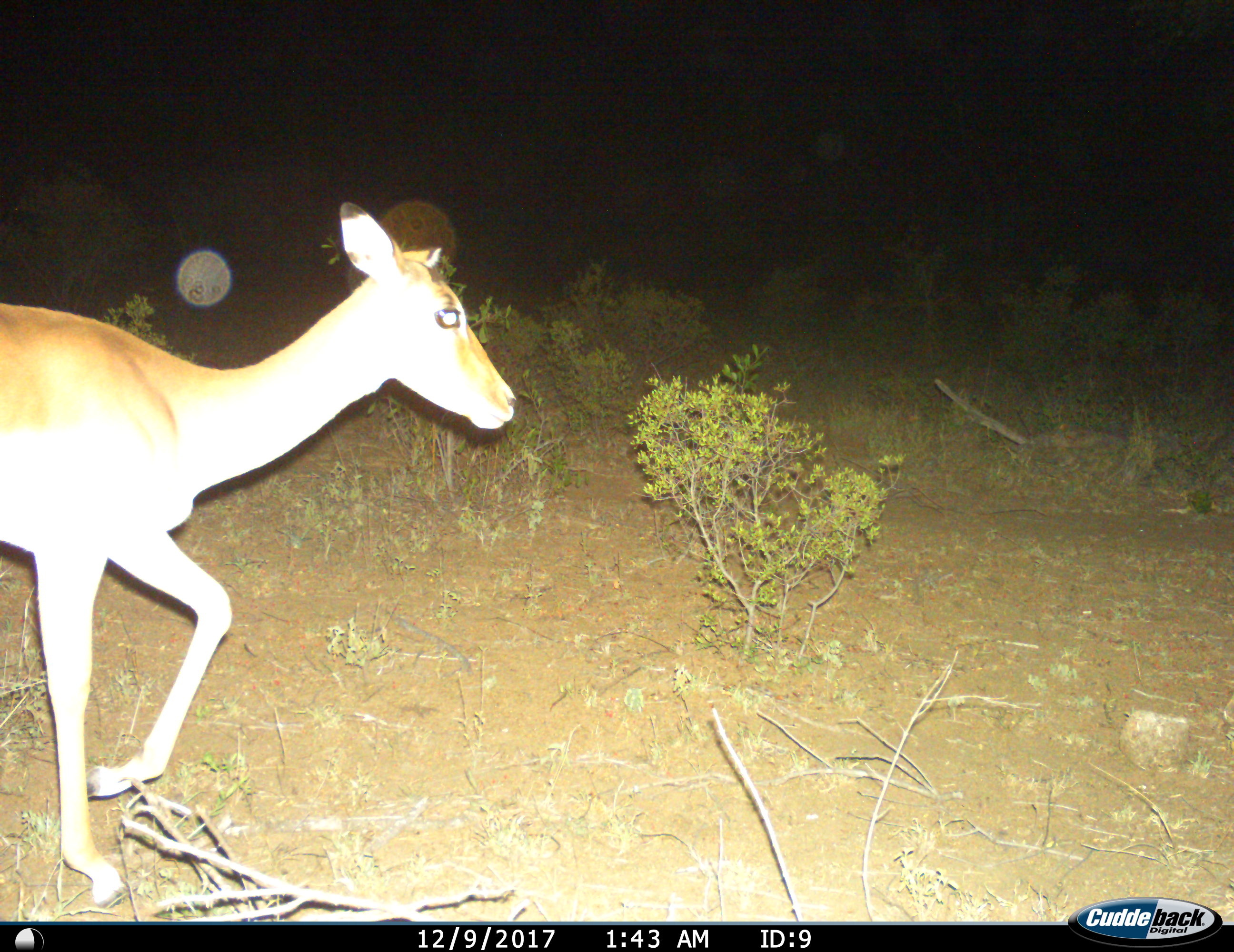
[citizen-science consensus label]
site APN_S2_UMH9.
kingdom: Animalia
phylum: Chordata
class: Mammalia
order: Artiodactyla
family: Bovidae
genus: Aepyceros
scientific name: Aepyceros melampus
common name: impala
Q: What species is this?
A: Impala (Aepyceros melampus).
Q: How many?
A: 1.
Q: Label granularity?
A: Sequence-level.